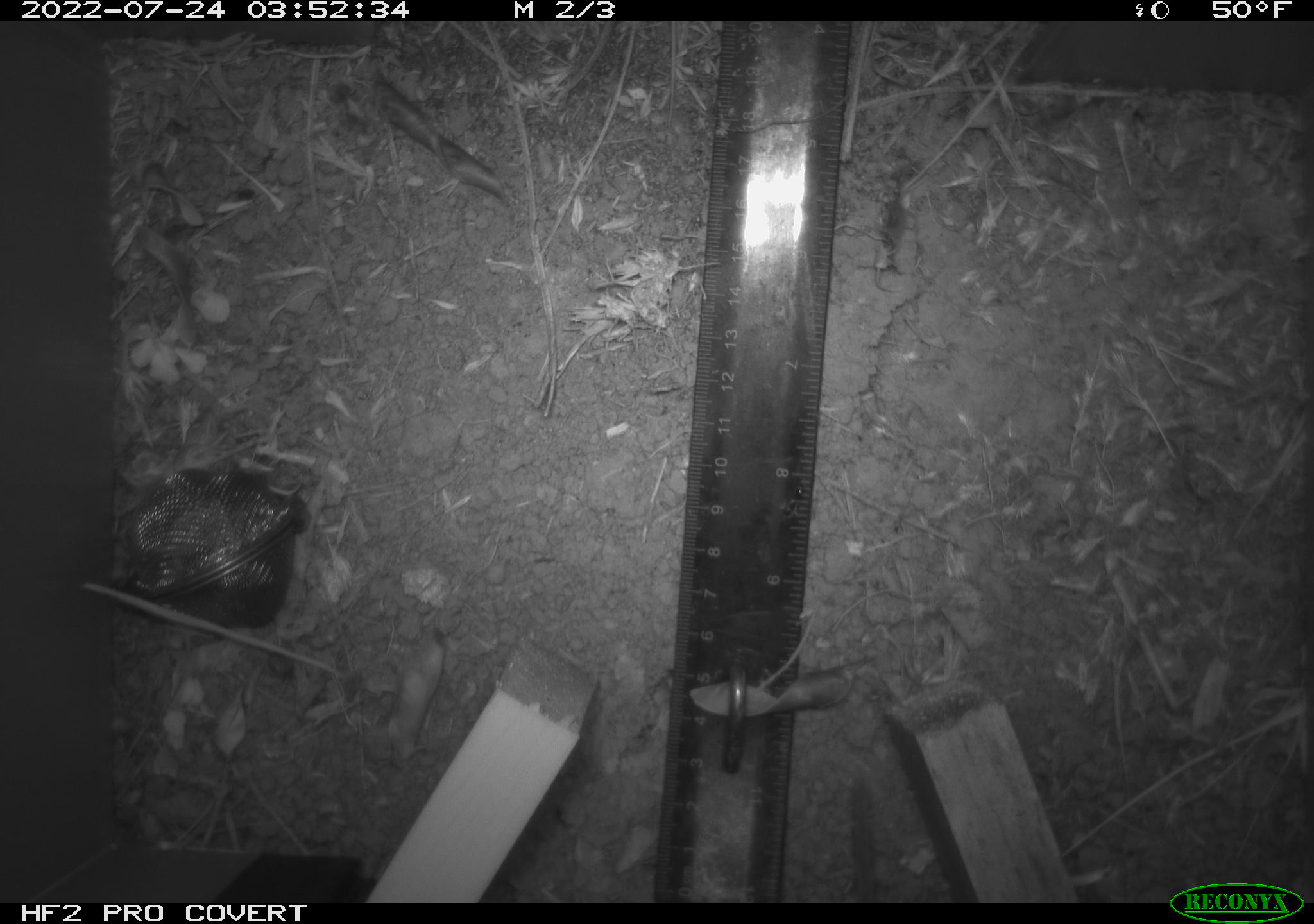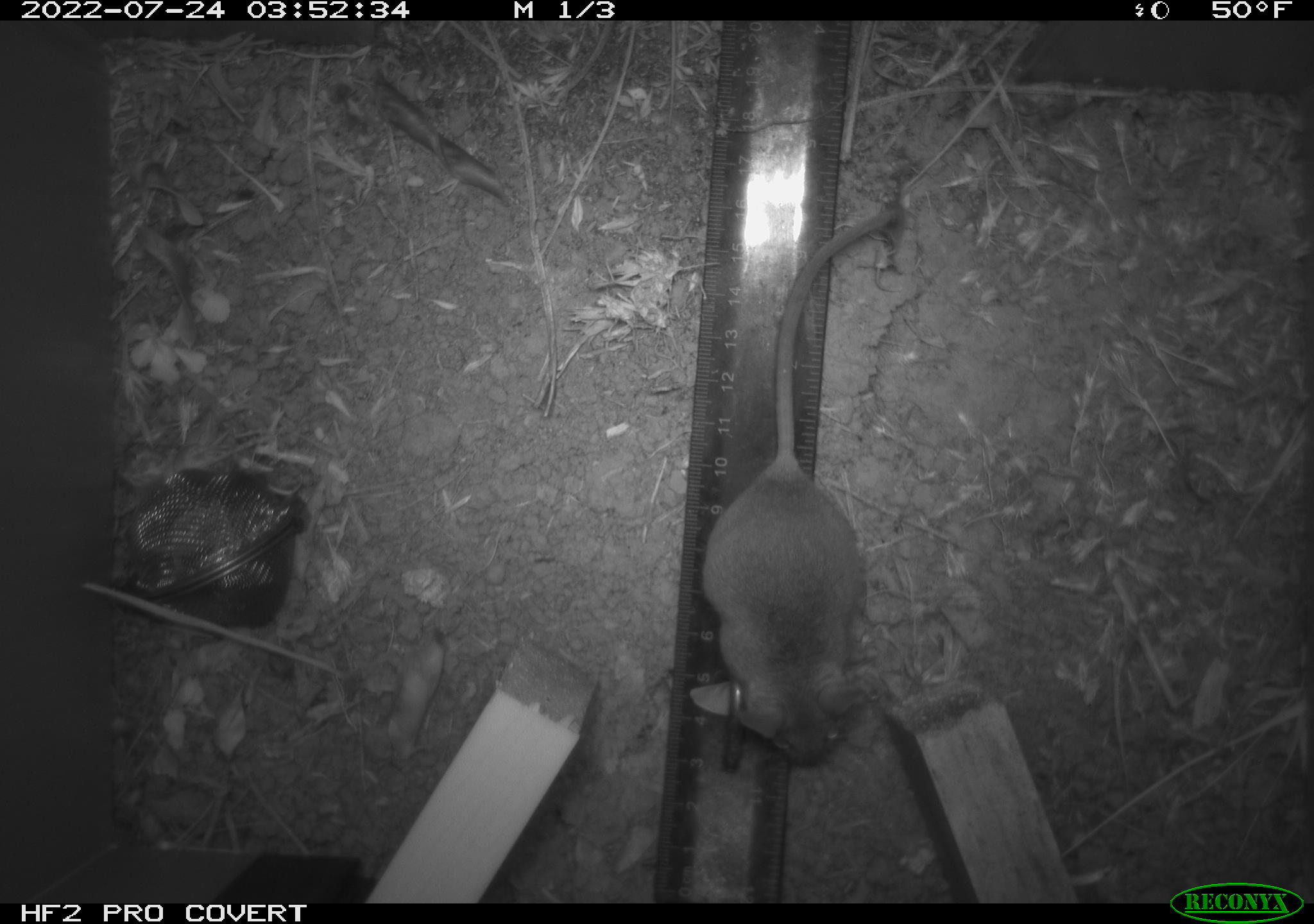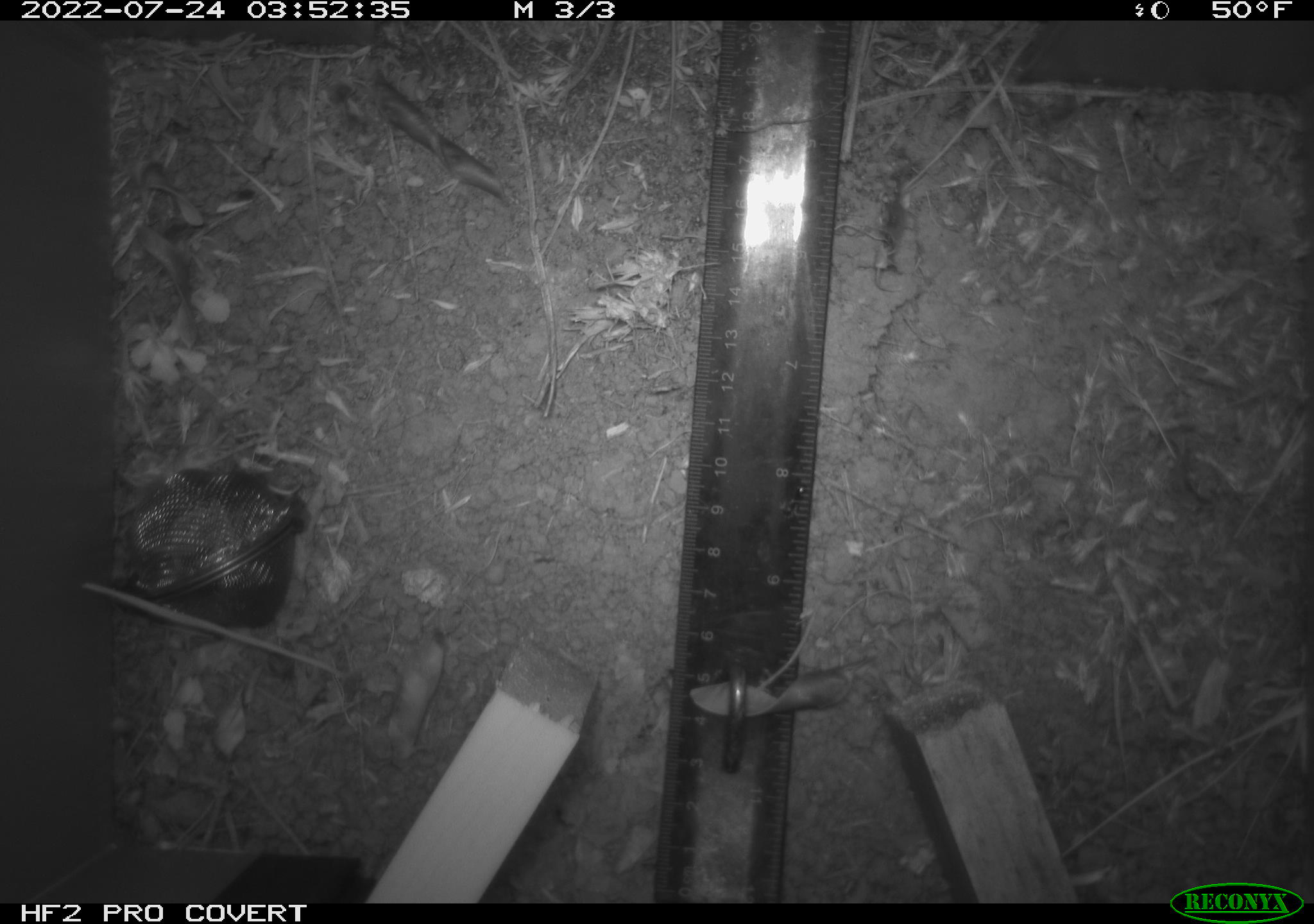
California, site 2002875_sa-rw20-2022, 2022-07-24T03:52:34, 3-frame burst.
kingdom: Animalia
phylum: Chordata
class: Mammalia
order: Rodentia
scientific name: Rodentia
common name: mouse species